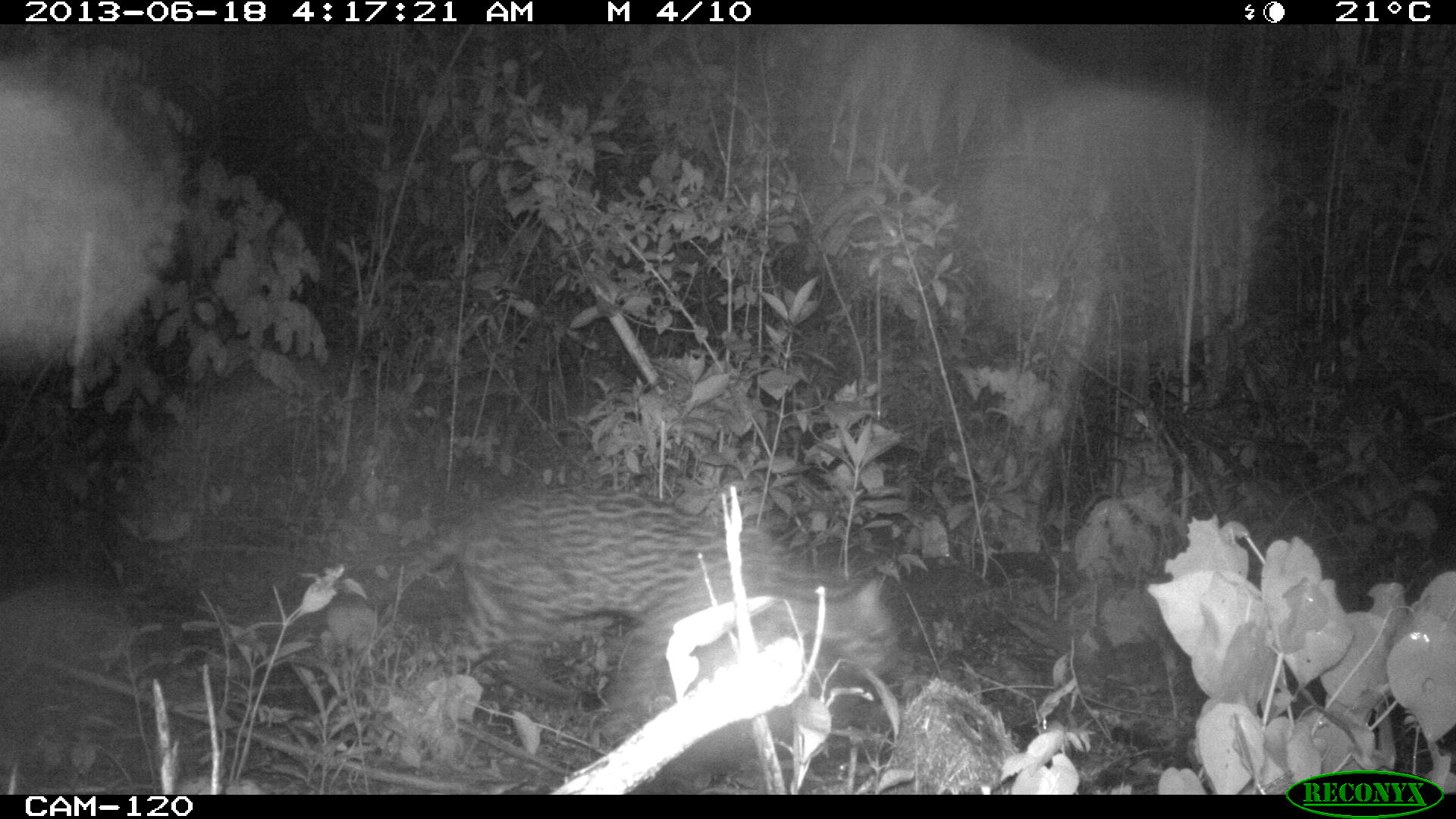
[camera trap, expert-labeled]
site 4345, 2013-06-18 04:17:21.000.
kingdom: Animalia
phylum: Chordata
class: Mammalia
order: Carnivora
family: Felidae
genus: Leopardus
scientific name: Leopardus pardalis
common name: ocelot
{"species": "Leopardus pardalis (ocelot)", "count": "1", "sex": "female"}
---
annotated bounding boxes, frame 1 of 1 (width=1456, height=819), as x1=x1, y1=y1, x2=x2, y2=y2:
leopardus pardalis: x1=363, y1=489, x2=901, y2=707